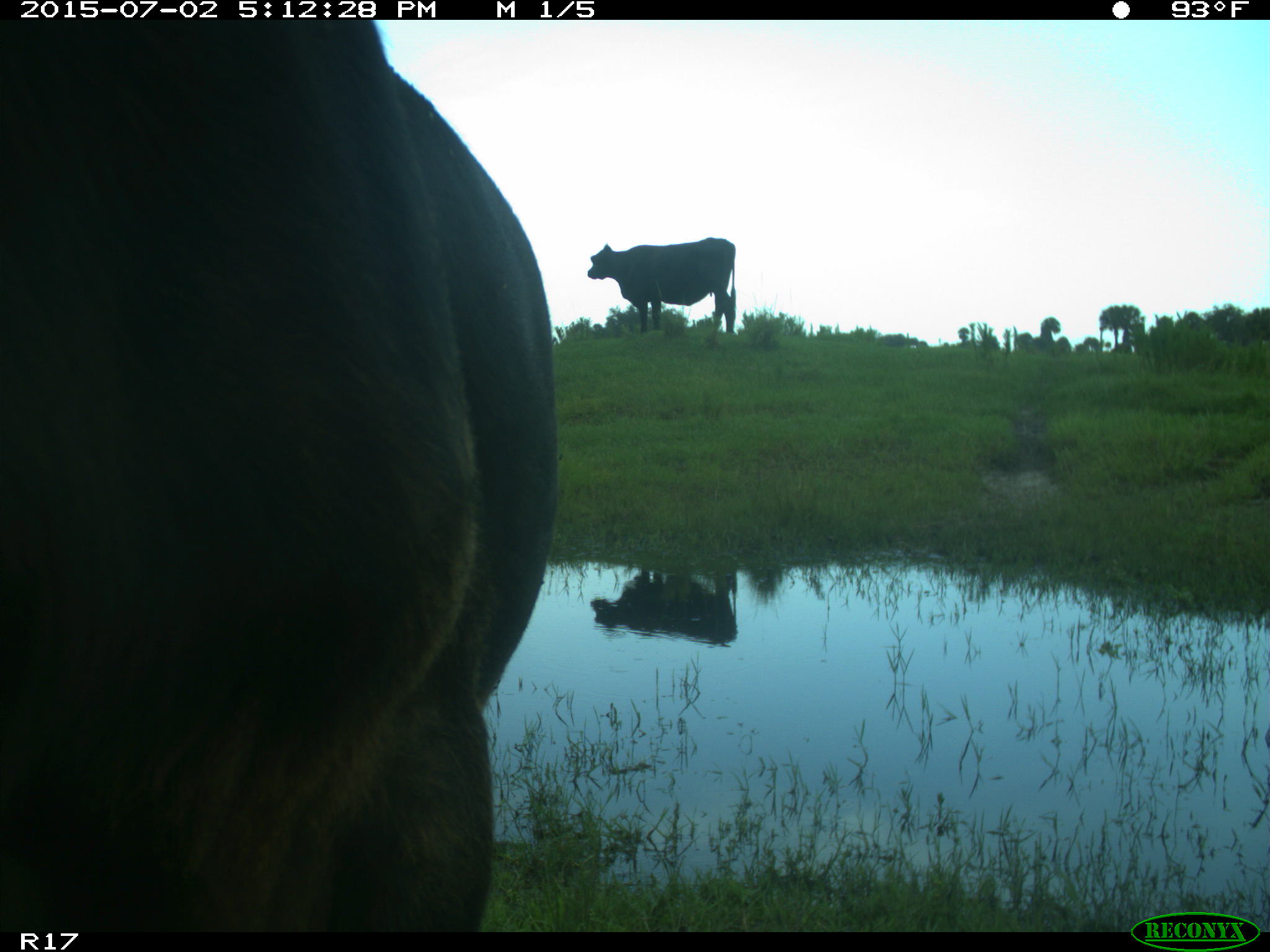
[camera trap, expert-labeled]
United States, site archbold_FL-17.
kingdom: Animalia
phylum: Chordata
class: Mammalia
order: Artiodactyla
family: Bovidae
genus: Bos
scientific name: Bos taurus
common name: domestic cow